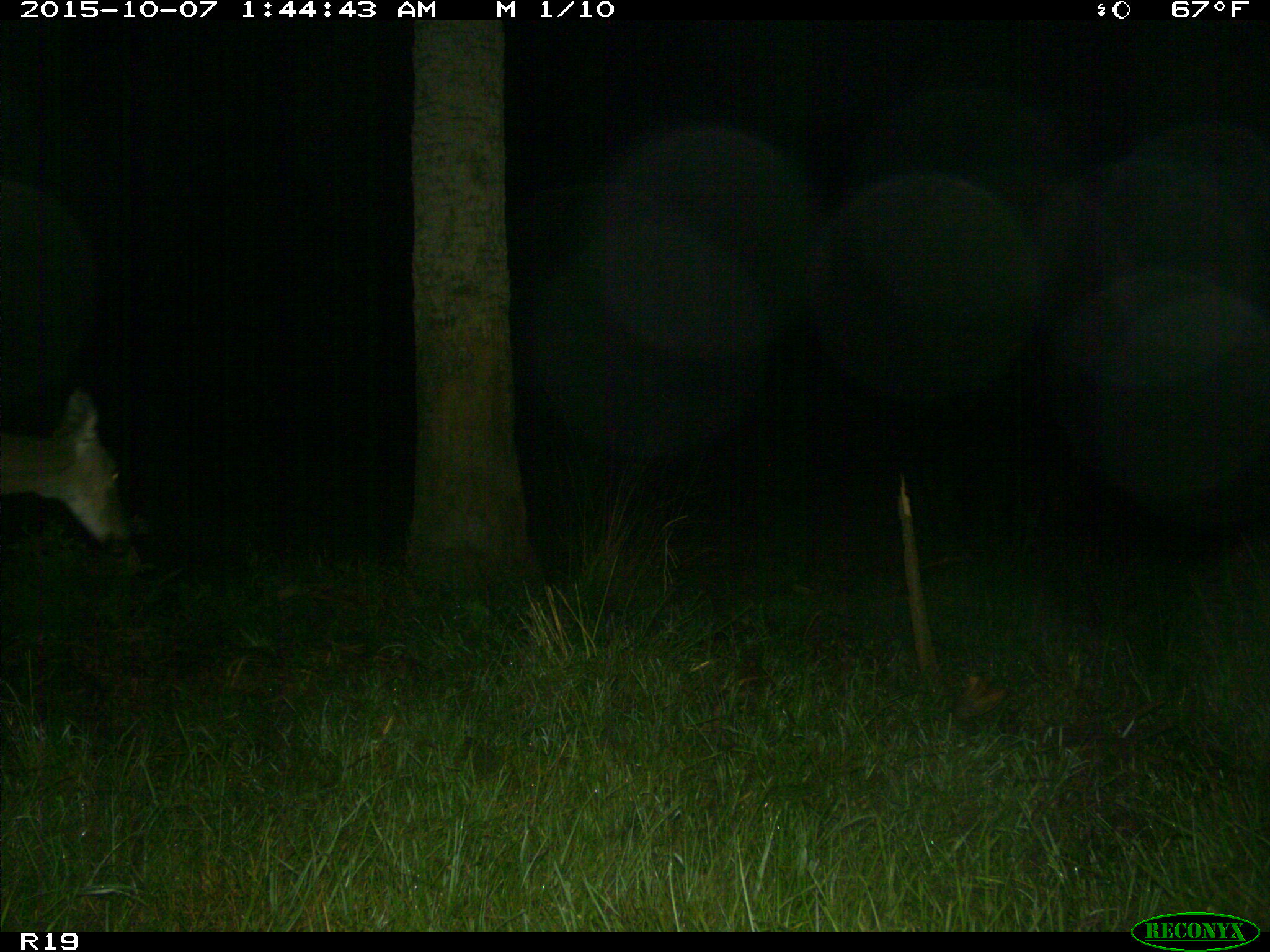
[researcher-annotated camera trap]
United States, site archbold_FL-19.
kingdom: Animalia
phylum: Chordata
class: Mammalia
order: Artiodactyla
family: Cervidae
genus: Odocoileus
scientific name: Odocoileus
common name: deer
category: unidentified deer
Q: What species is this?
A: Unidentified deer (deer) (Odocoileus).